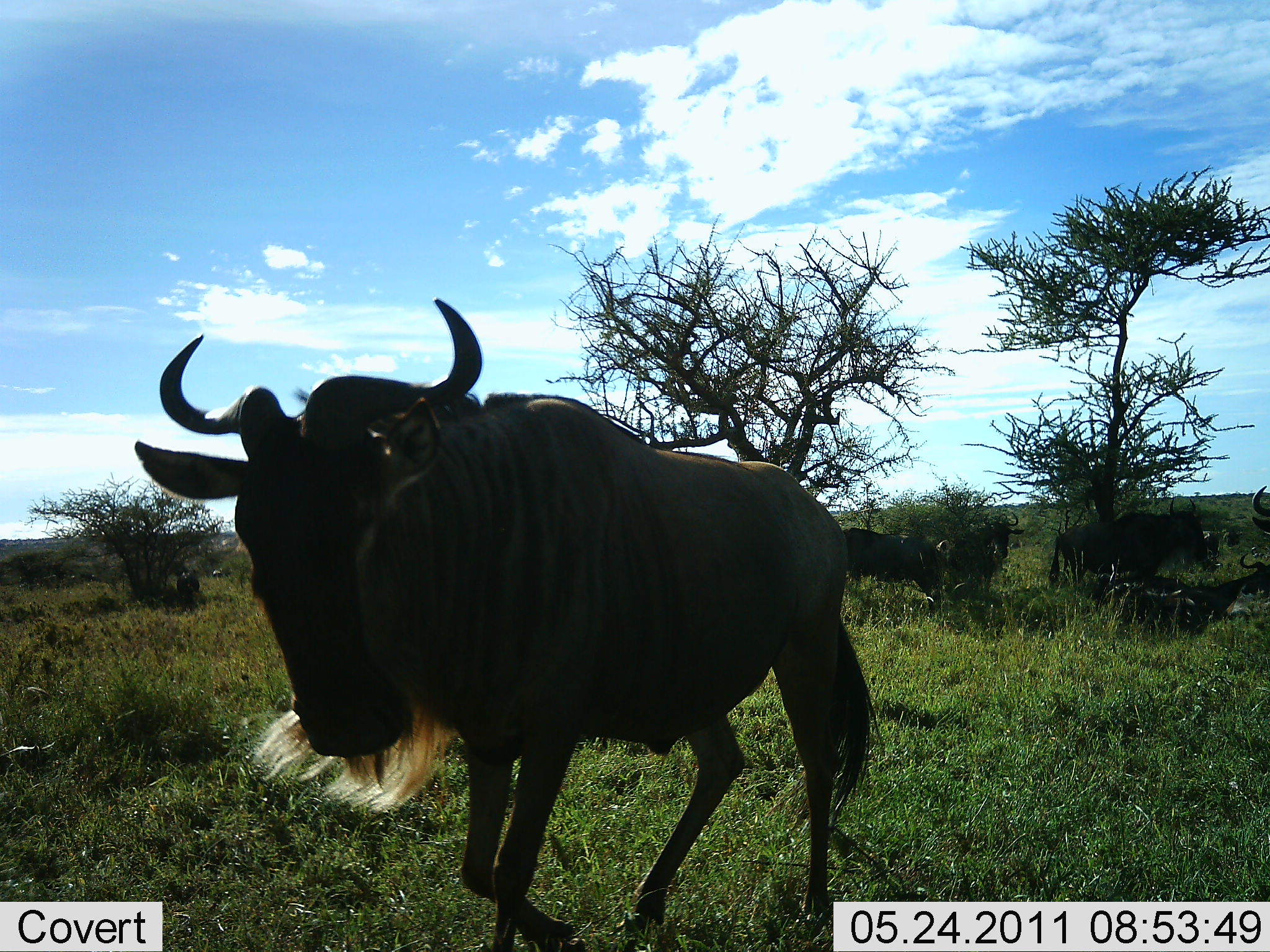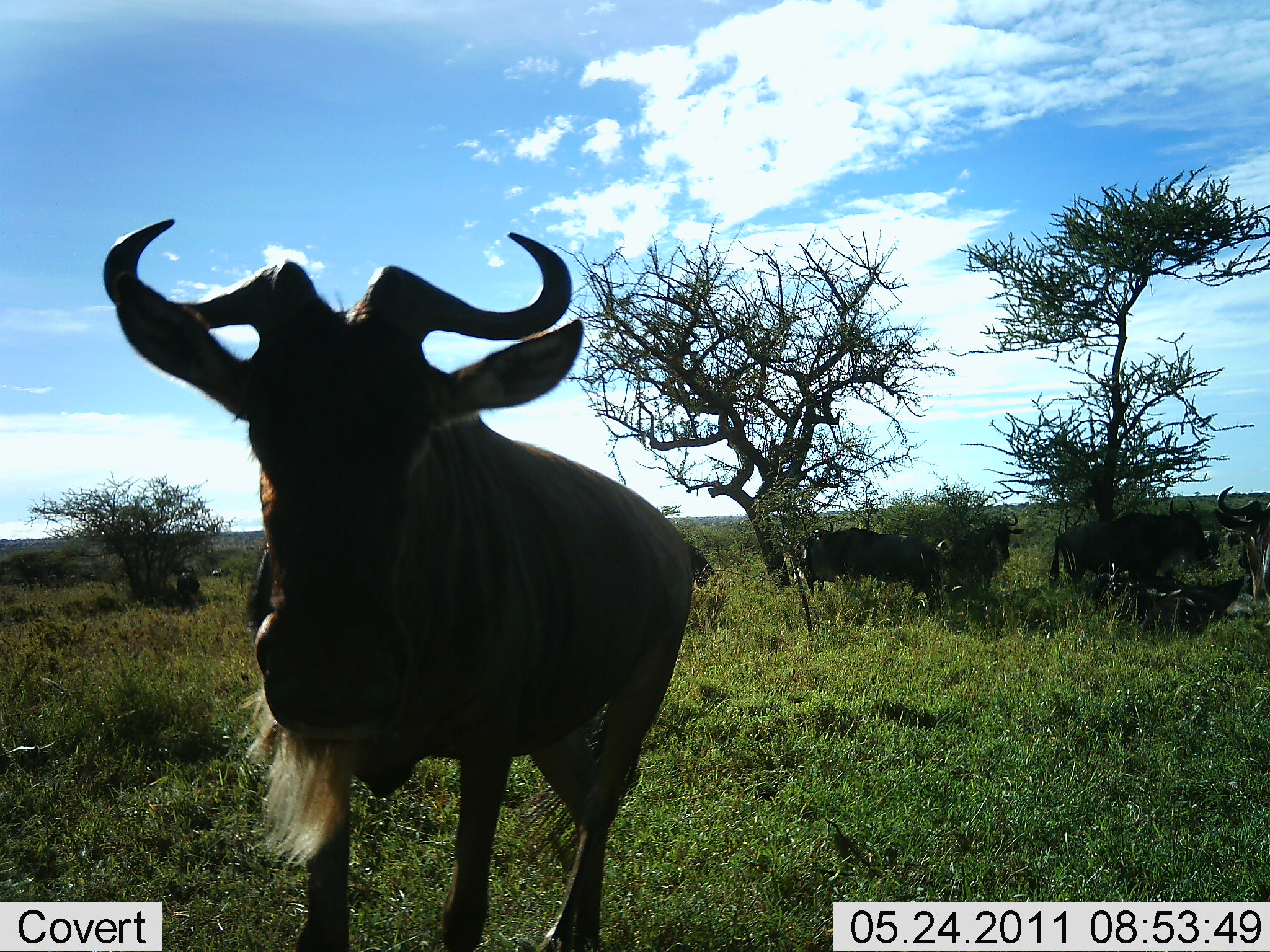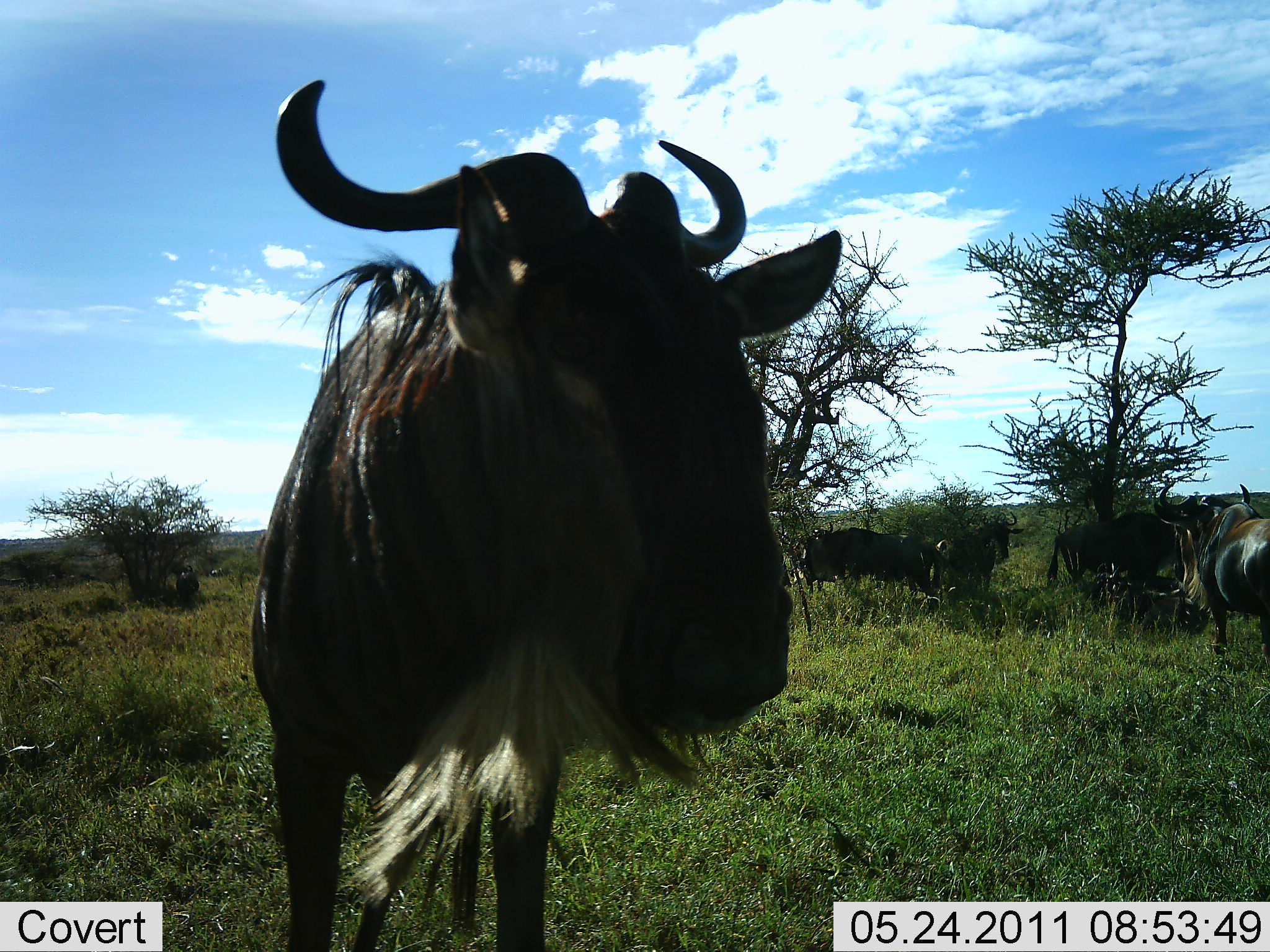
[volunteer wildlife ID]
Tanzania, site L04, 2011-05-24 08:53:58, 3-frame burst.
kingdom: Animalia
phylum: Chordata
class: Mammalia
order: Artiodactyla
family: Bovidae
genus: Connochaetes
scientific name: Connochaetes taurinus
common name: blue wildebeest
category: wildebeest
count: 6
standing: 91%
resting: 18%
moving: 36%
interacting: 18%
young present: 0%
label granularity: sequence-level